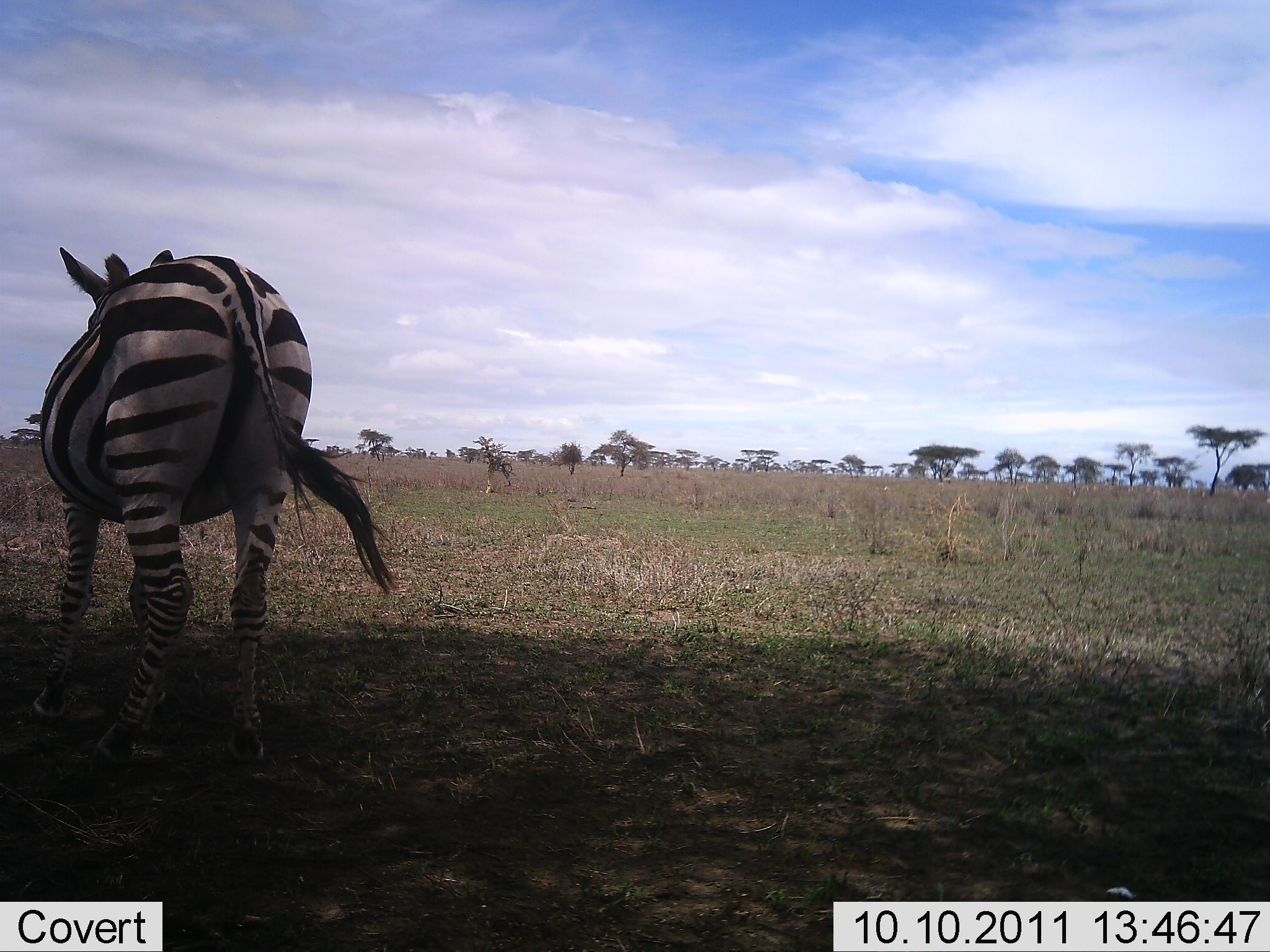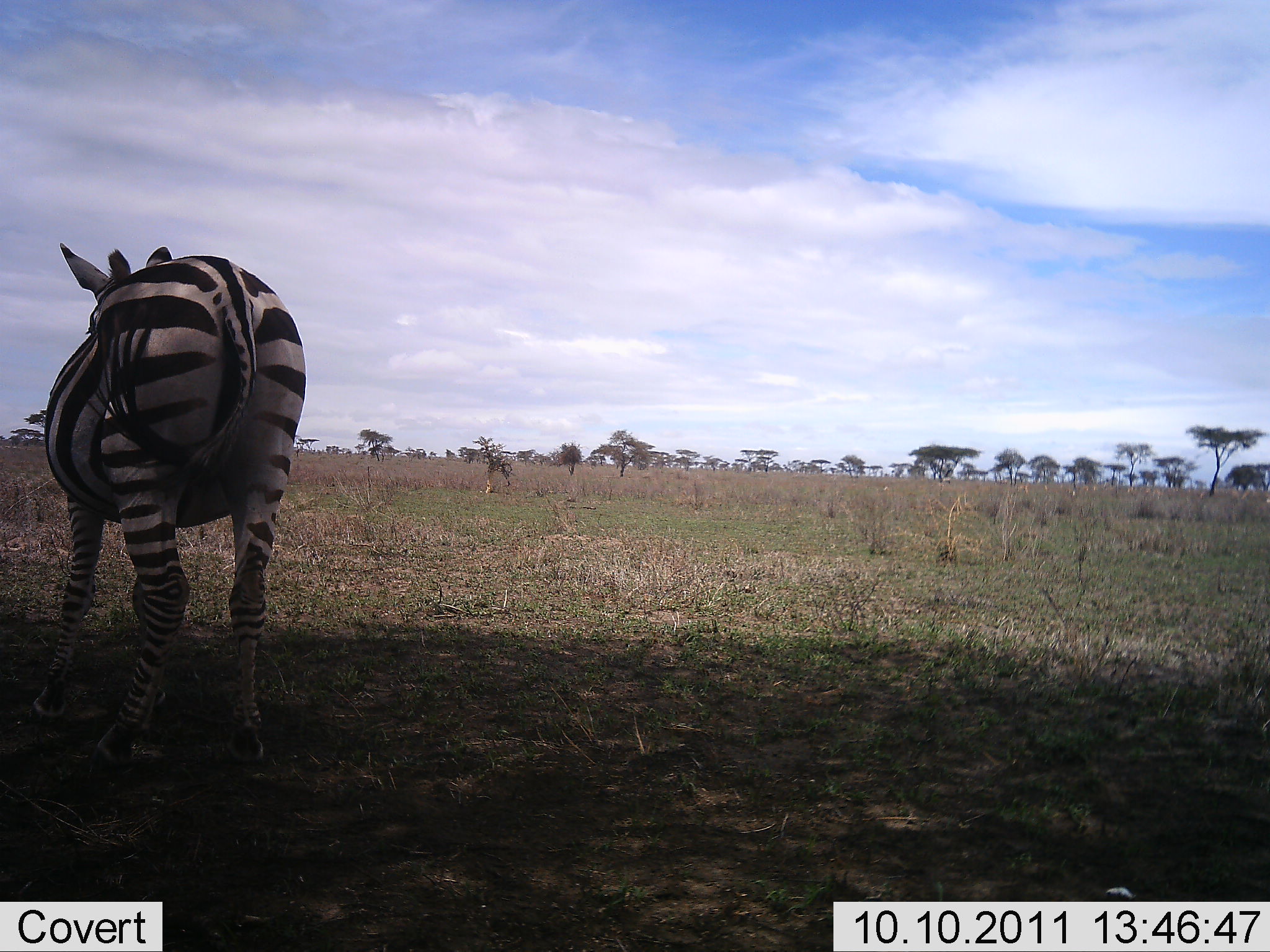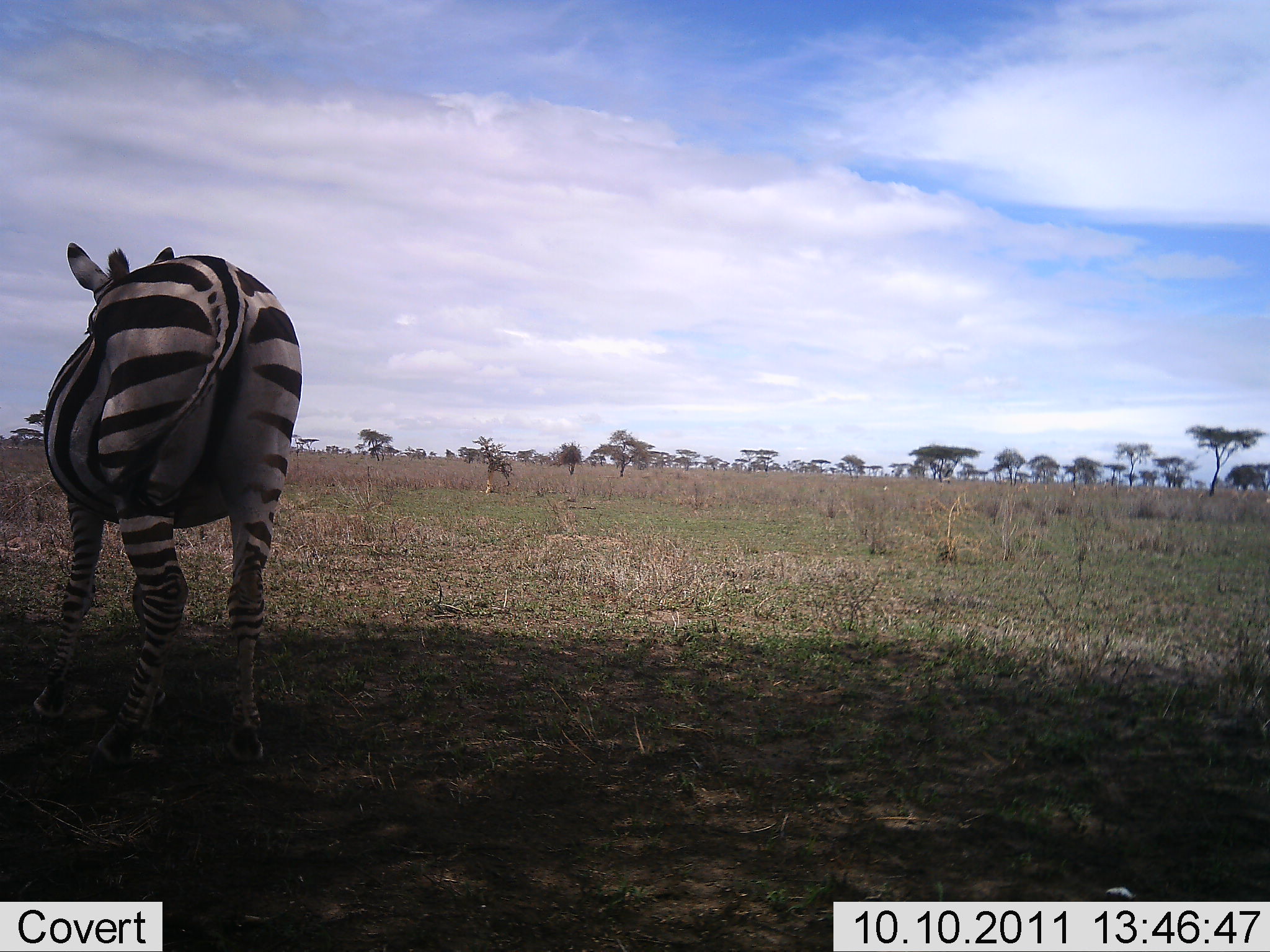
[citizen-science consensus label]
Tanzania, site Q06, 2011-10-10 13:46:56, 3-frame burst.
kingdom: Animalia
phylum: Chordata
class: Mammalia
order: Perissodactyla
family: Equidae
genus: Equus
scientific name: Equus quagga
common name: plains zebra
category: zebra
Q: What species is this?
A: Zebra (plains zebra) (Equus quagga).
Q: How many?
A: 1.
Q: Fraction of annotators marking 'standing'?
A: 85%.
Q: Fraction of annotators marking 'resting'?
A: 8%.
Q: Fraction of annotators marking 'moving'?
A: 8%.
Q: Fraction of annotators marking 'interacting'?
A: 0%.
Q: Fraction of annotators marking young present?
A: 0%.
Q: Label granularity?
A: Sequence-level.